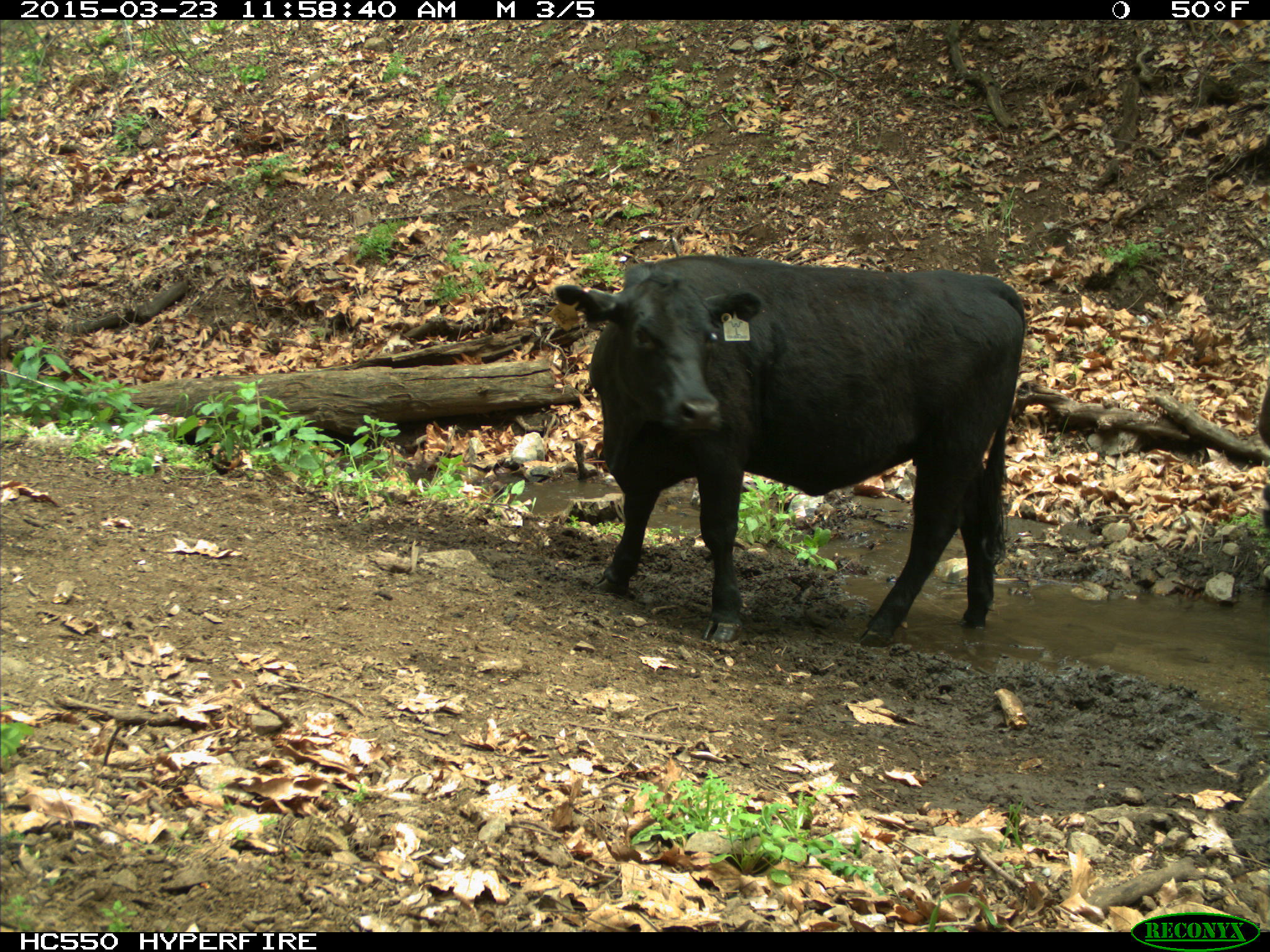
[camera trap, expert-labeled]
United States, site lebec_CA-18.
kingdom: Animalia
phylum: Chordata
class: Mammalia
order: Artiodactyla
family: Bovidae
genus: Bos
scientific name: Bos taurus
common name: domestic cow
Bos taurus (domestic cow).